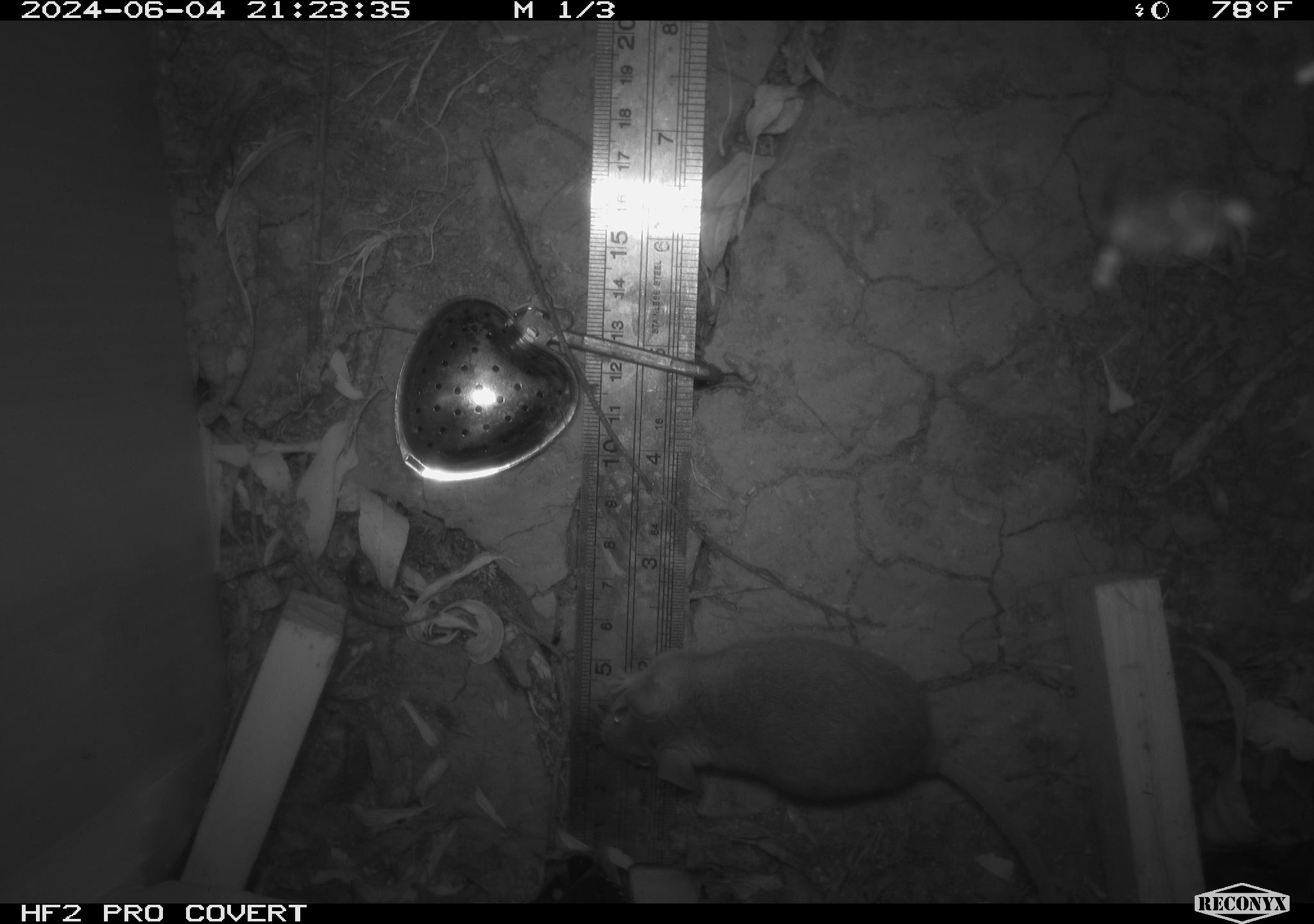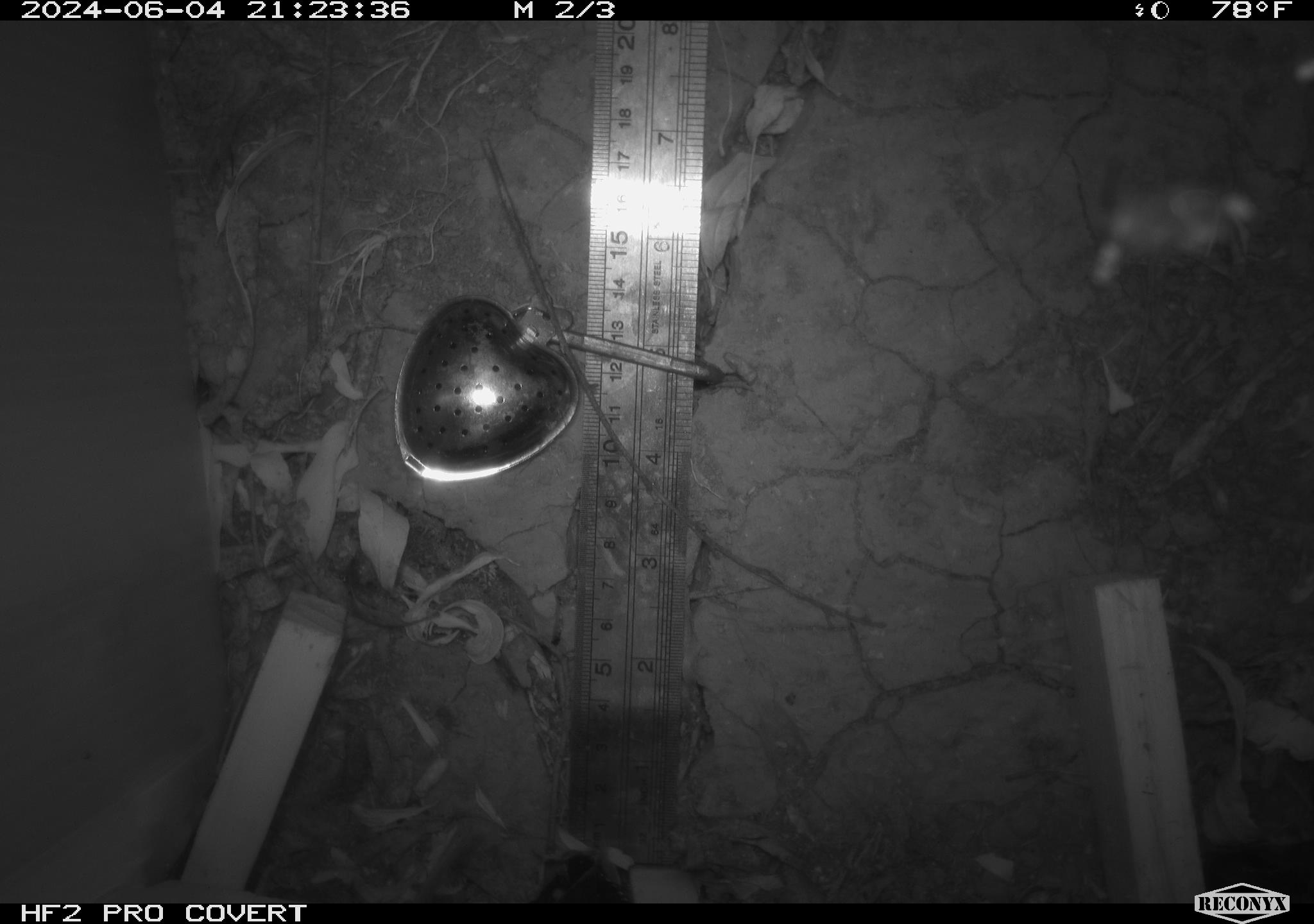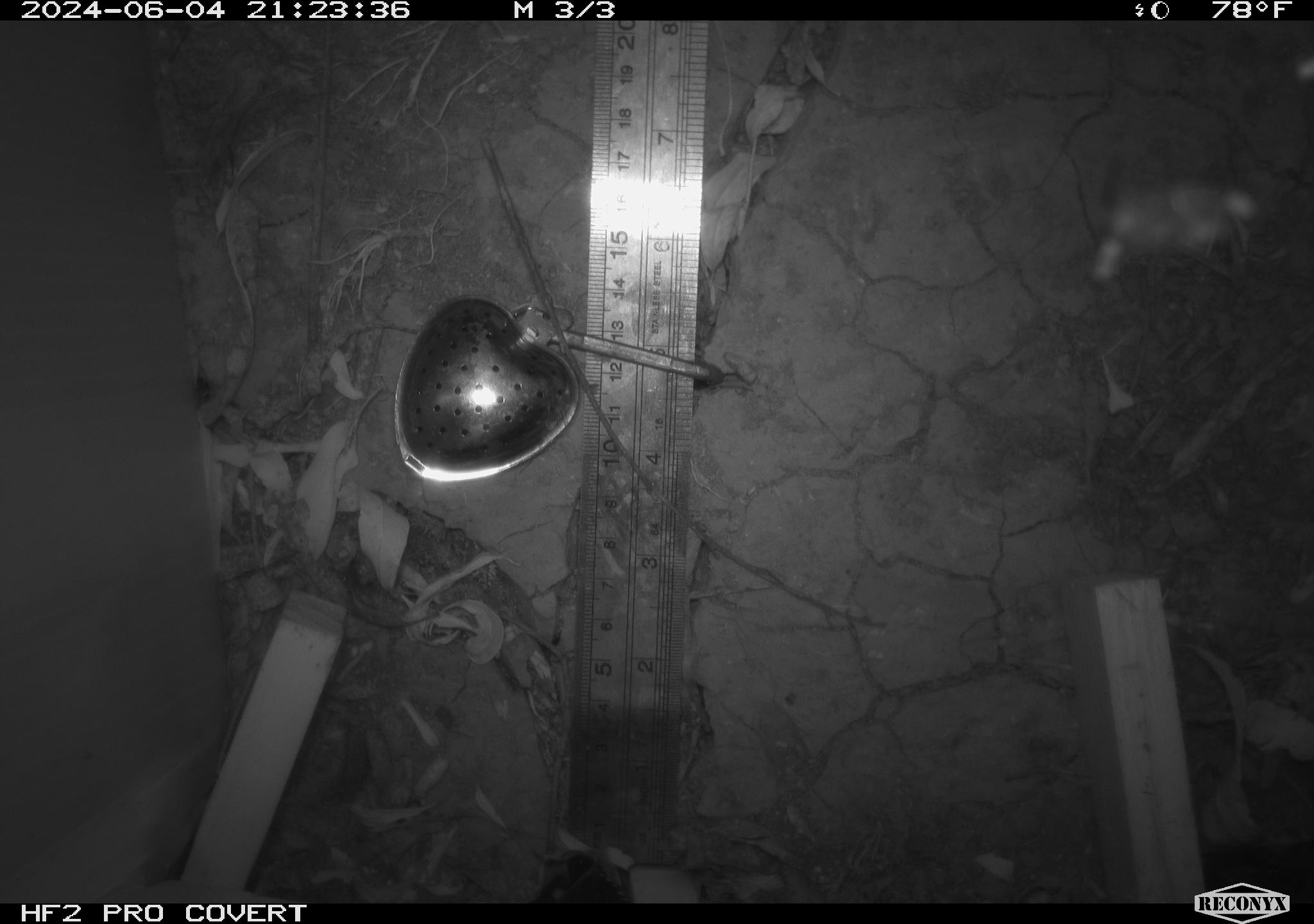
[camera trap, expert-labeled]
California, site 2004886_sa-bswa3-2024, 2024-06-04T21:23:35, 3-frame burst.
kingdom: Animalia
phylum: Chordata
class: Mammalia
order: Rodentia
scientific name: Rodentia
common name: mouse species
Mouse species (Rodentia).